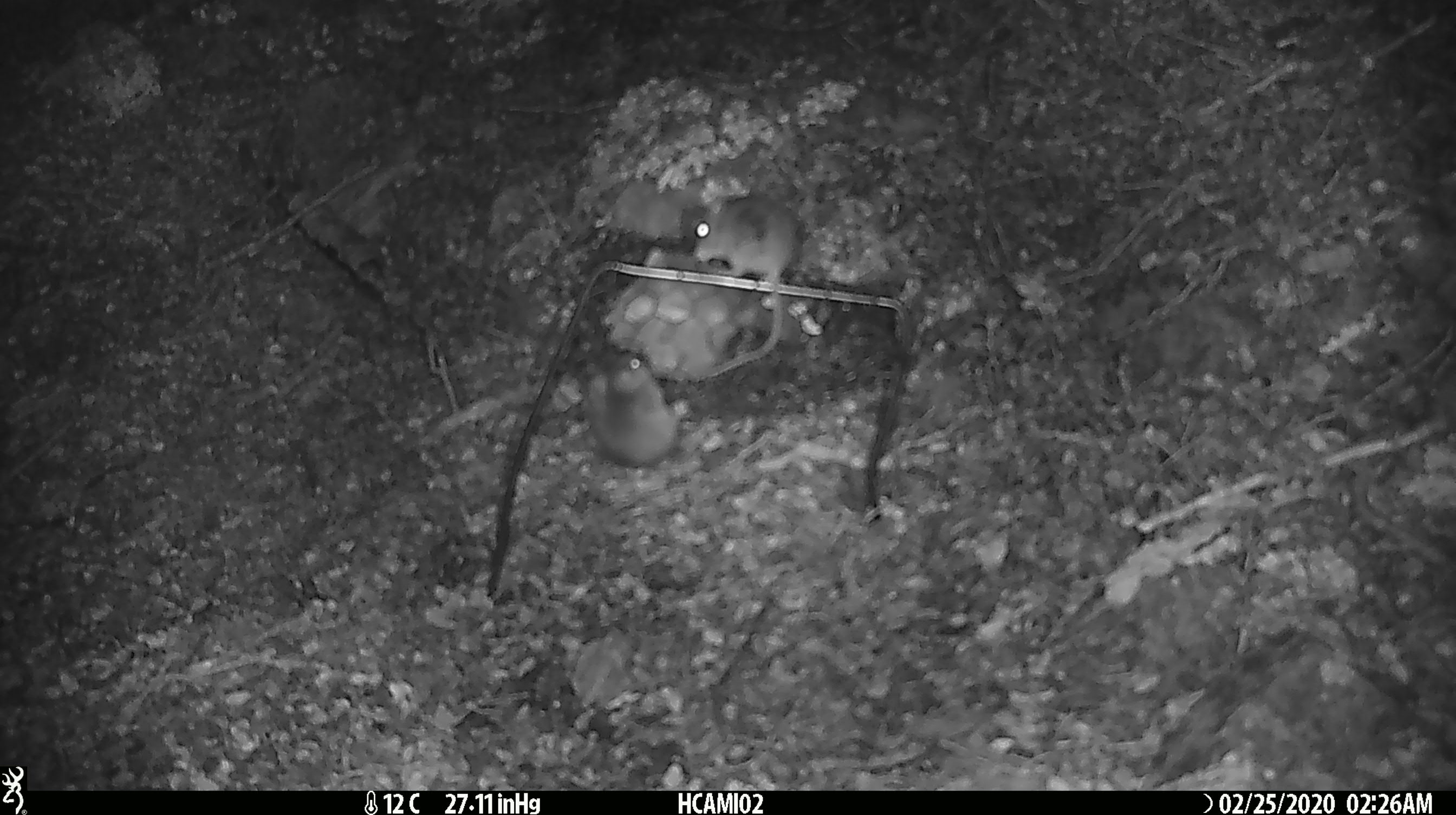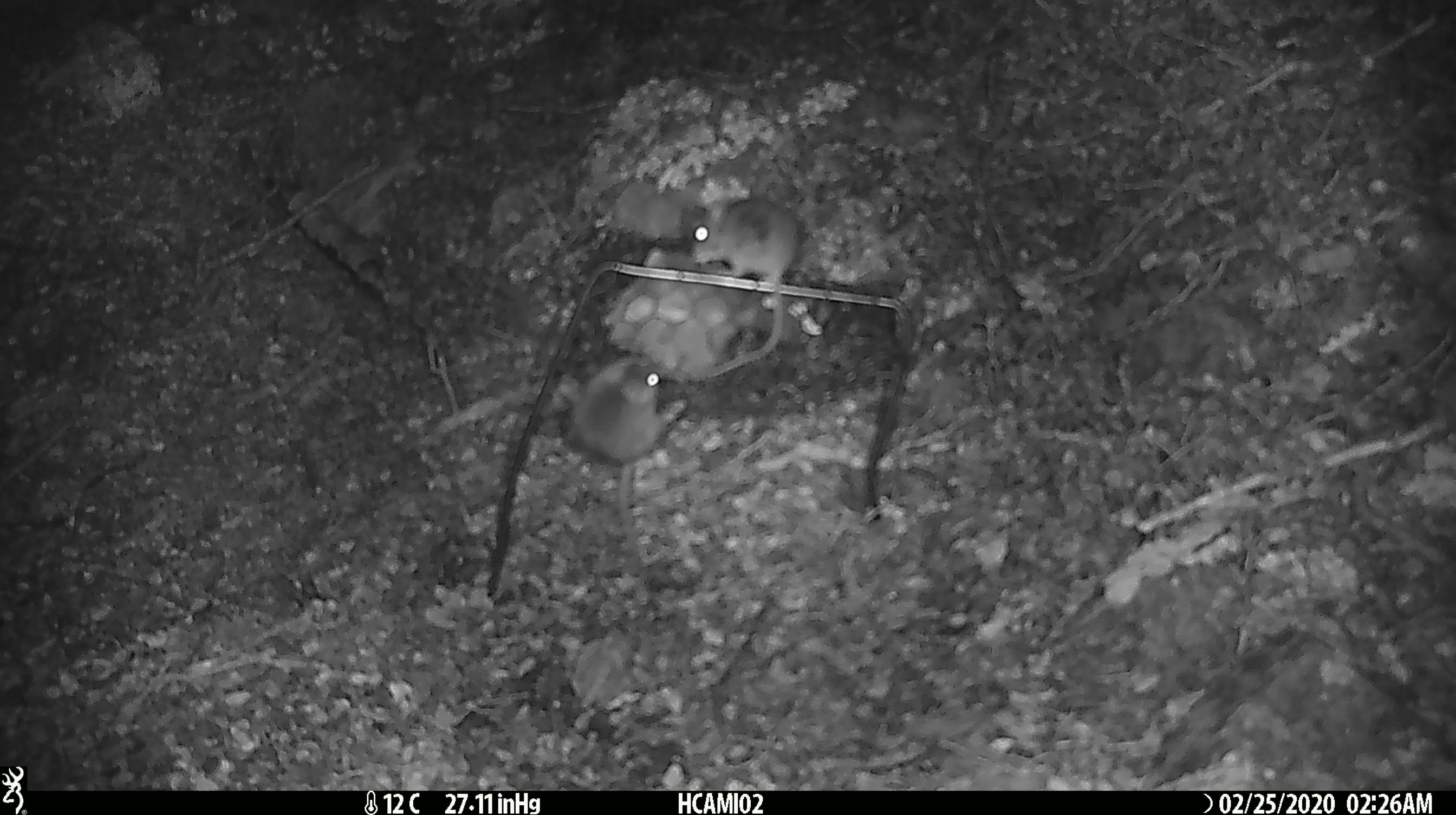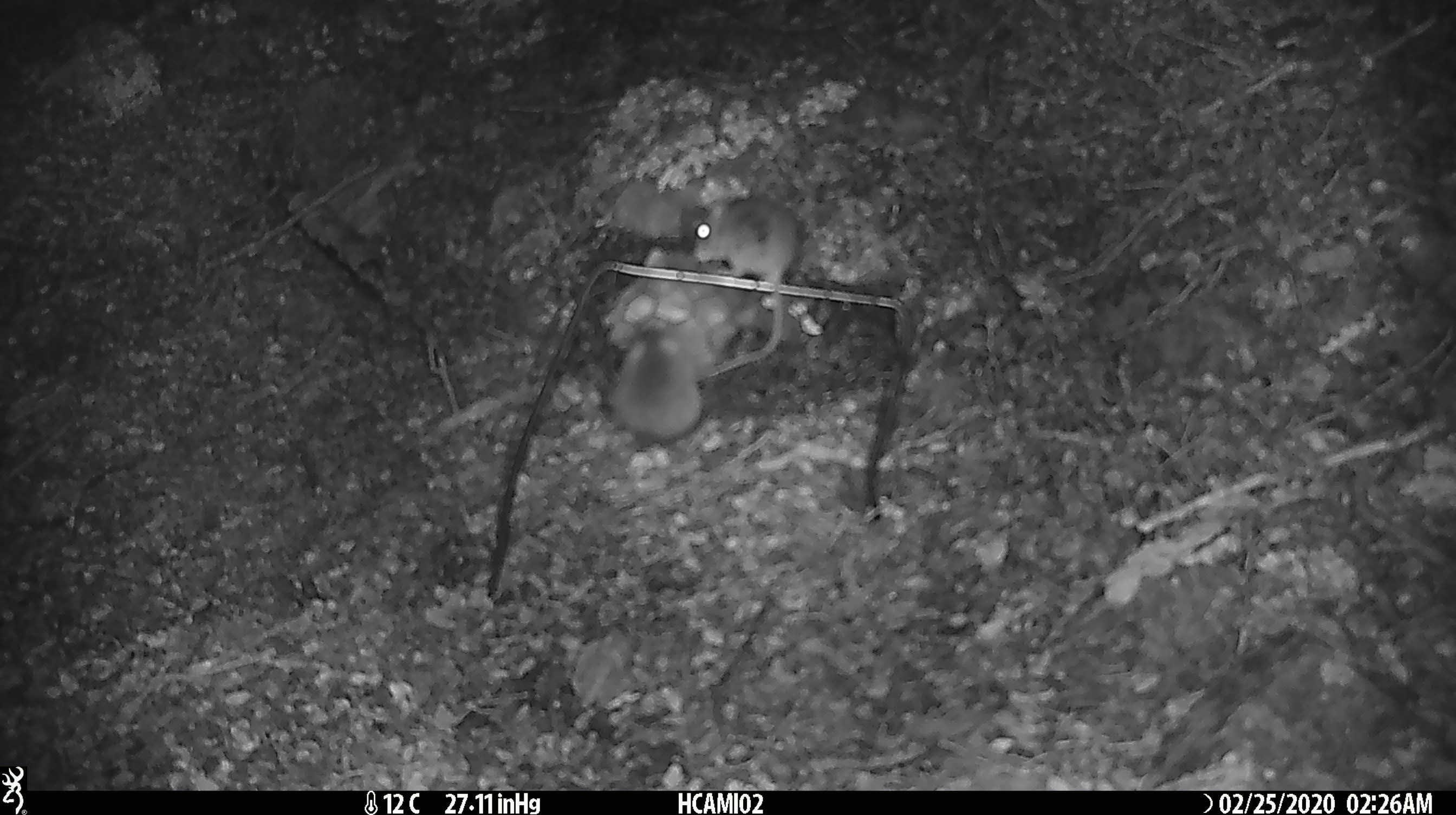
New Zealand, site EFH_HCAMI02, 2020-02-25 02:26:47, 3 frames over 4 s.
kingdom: Animalia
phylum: Chordata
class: Mammalia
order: Rodentia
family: Muridae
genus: Mus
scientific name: Mus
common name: mouse